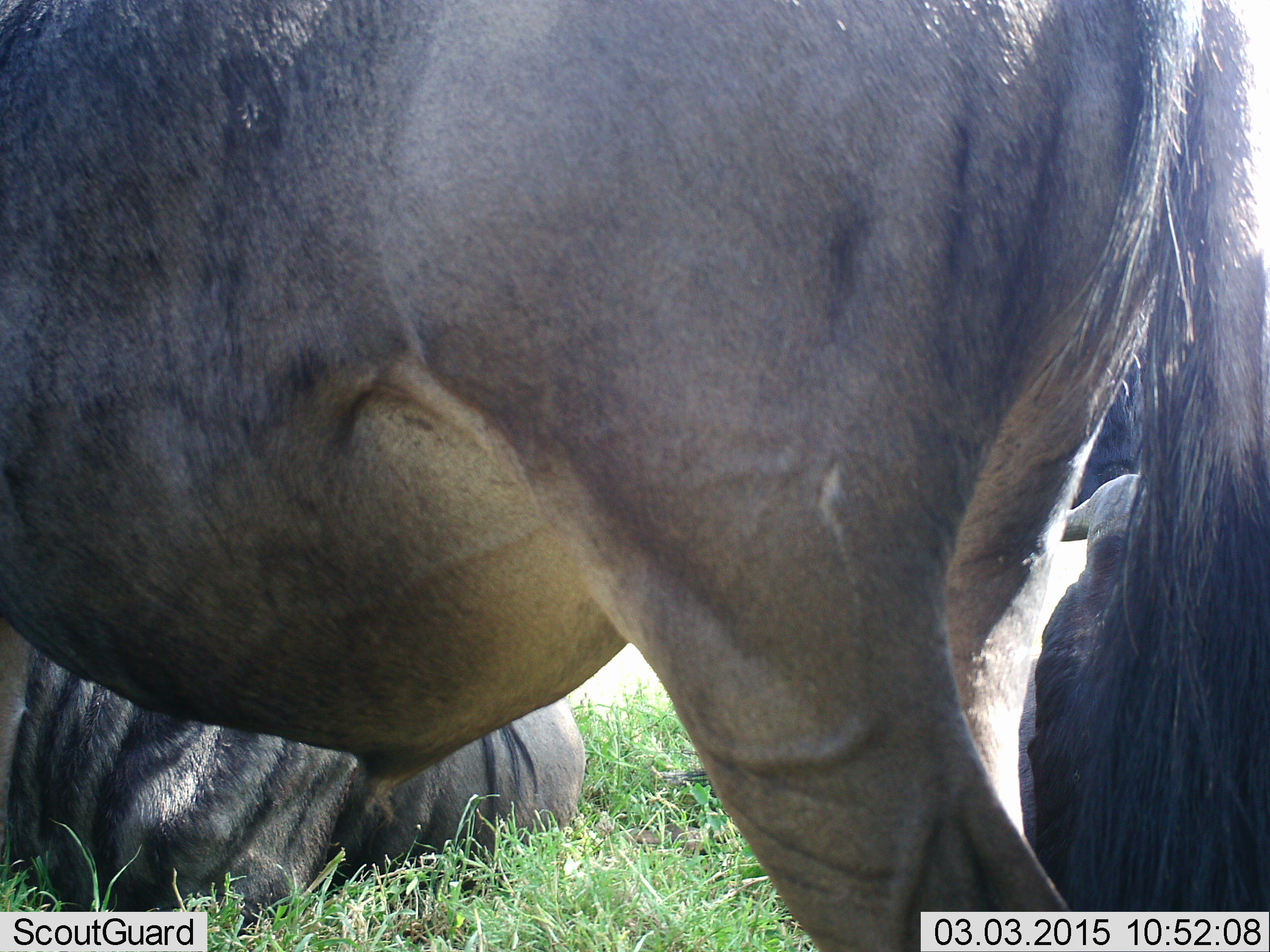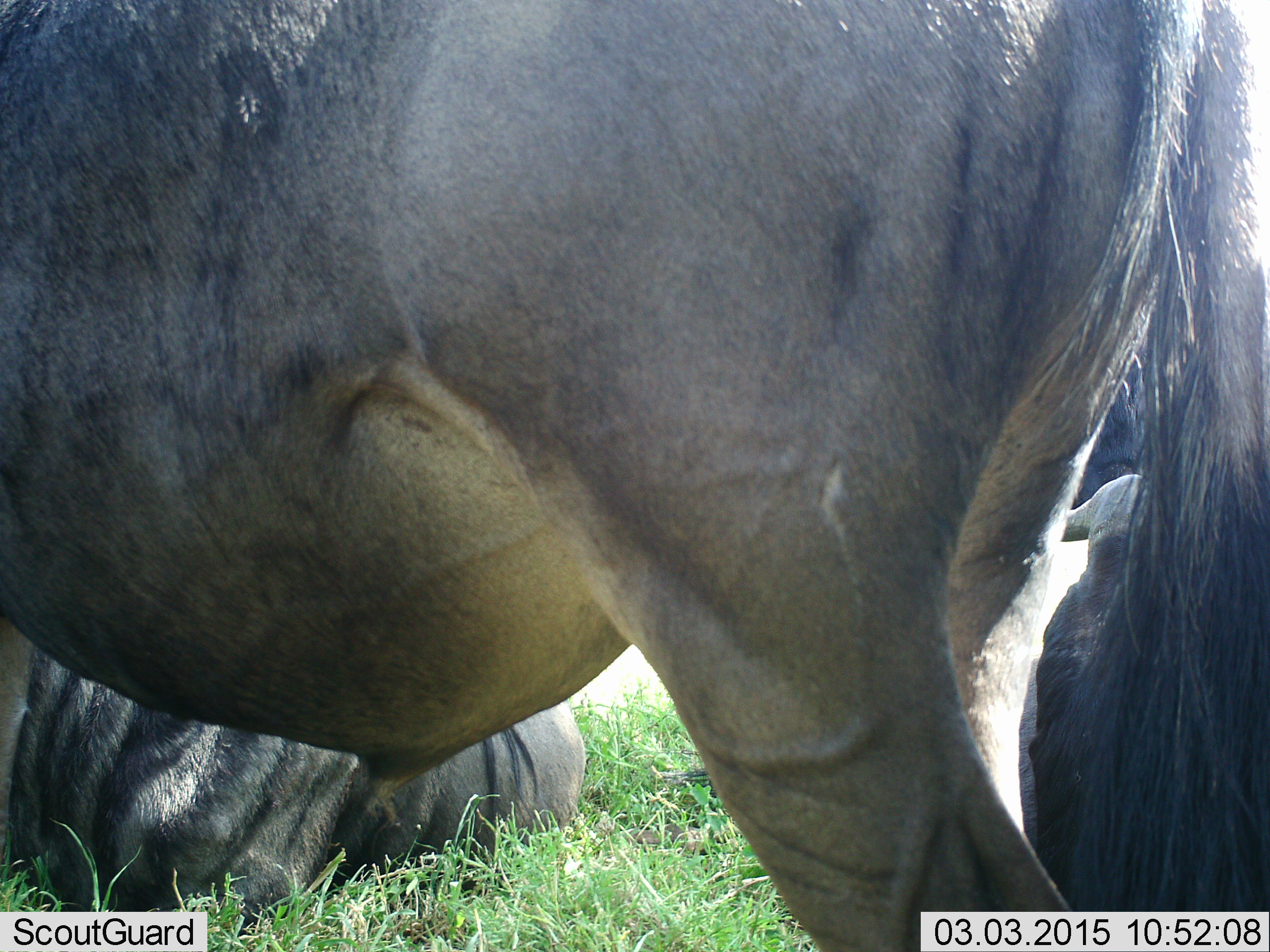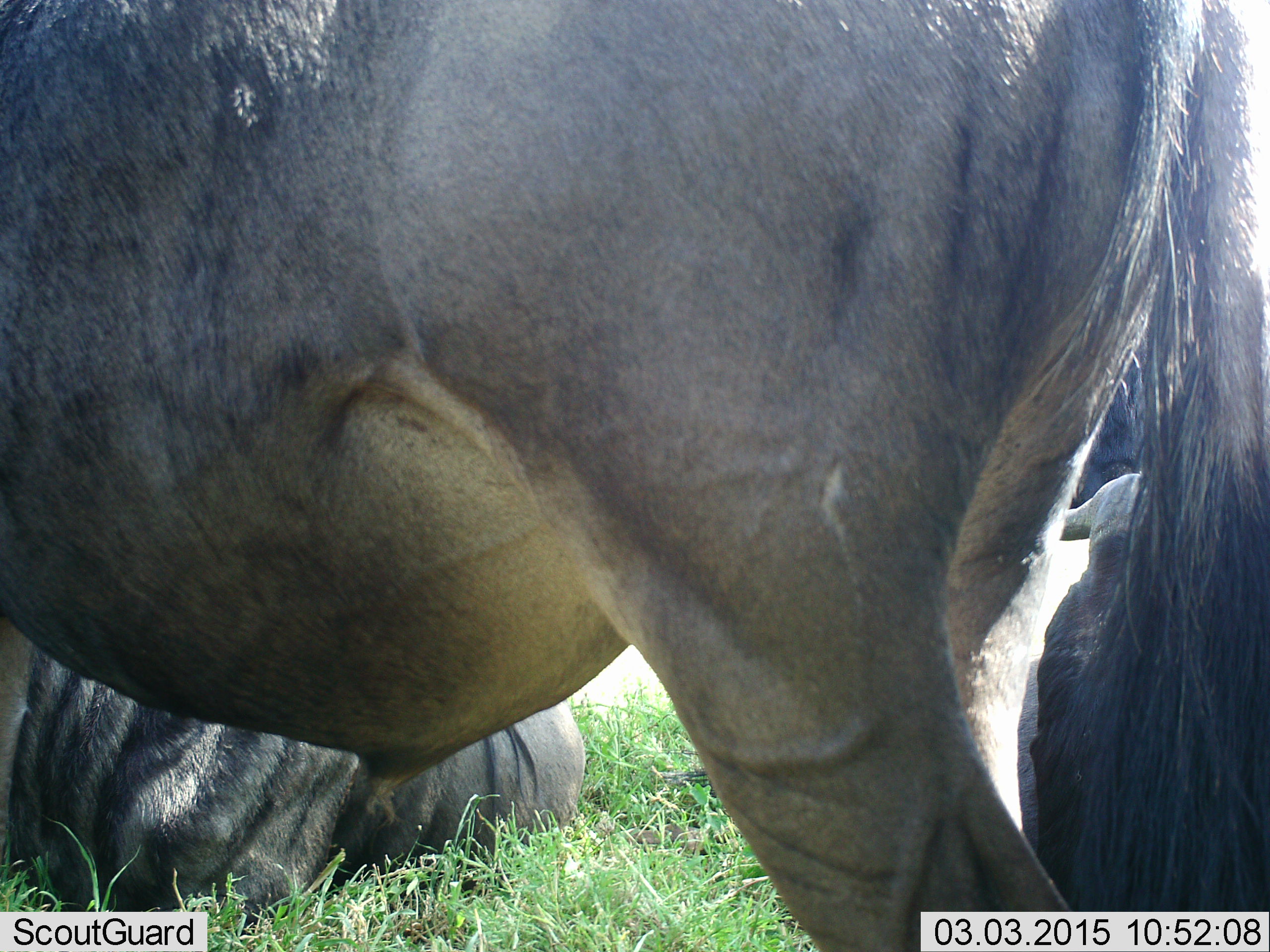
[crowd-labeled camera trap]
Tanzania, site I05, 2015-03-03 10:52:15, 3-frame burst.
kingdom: Animalia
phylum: Chordata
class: Mammalia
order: Artiodactyla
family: Bovidae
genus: Connochaetes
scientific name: Connochaetes taurinus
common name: blue wildebeest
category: wildebeest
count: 4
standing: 100%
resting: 90%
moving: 0%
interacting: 0%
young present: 0%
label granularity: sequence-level